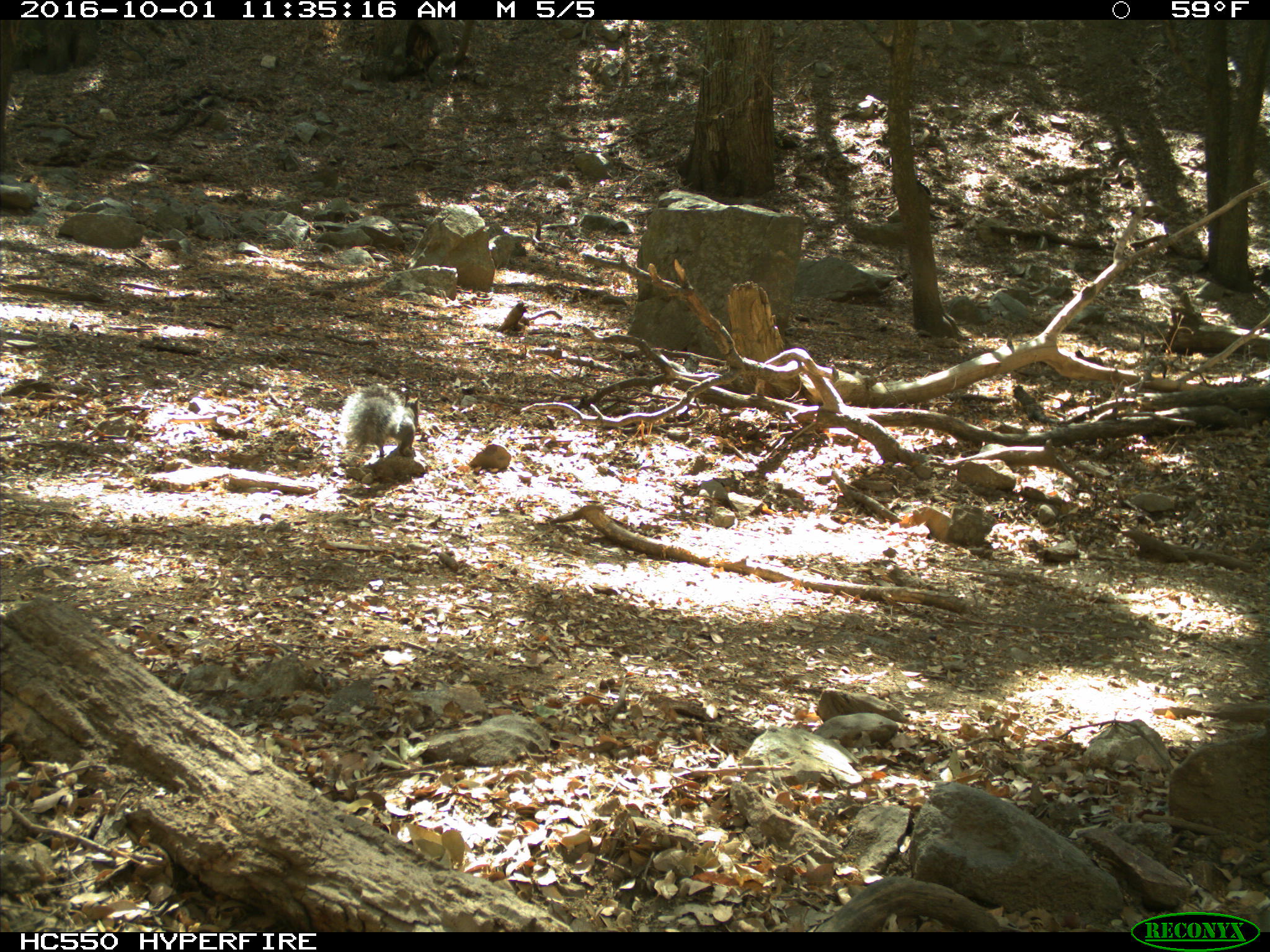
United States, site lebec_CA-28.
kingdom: Animalia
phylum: Chordata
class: Mammalia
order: Rodentia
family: Sciuridae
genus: Sciurus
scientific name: Sciurus carolinensis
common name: eastern gray squirrel